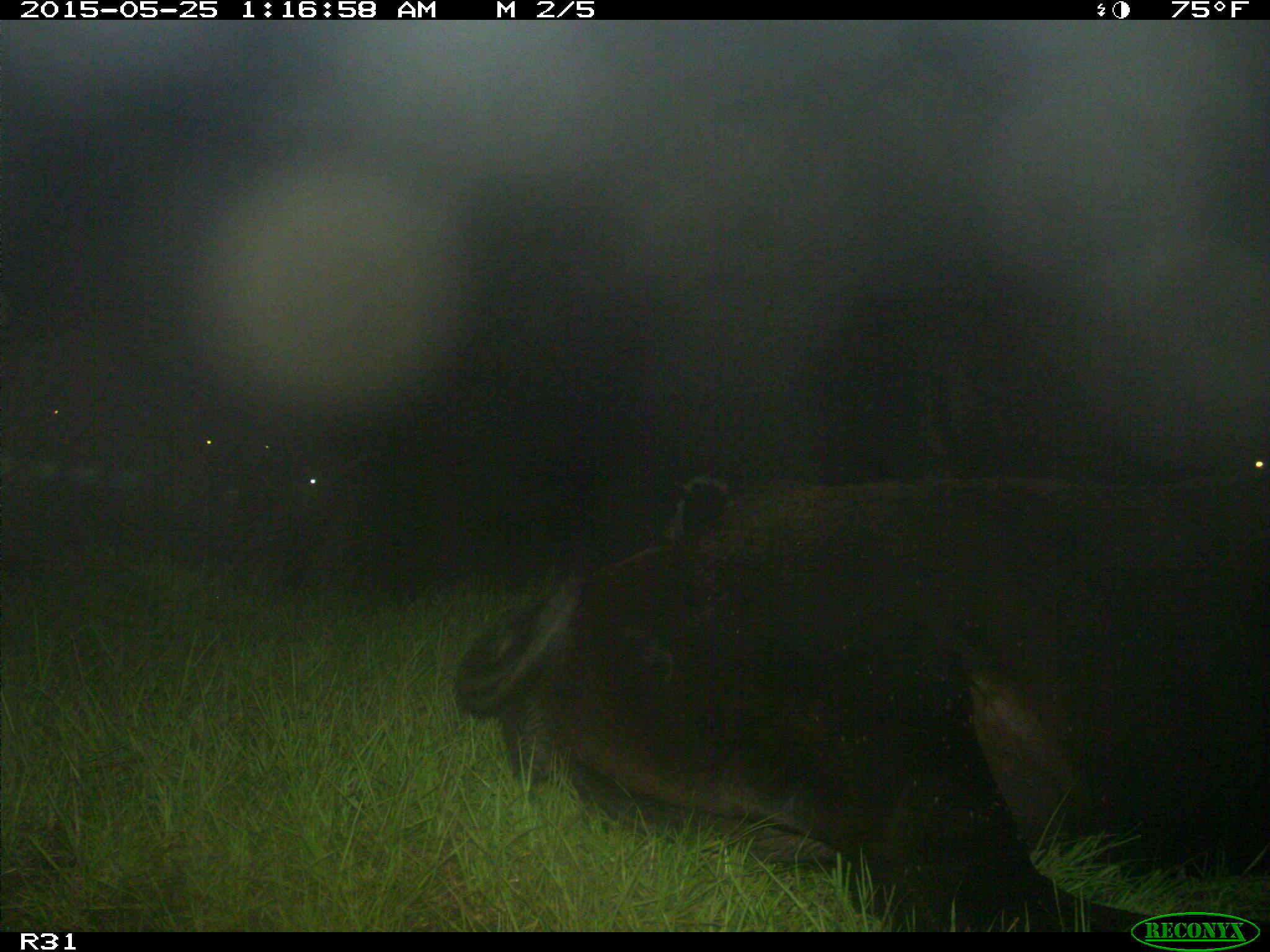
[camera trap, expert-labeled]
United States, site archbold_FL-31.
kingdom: Animalia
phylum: Chordata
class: Mammalia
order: Artiodactyla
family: Bovidae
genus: Bos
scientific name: Bos taurus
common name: domestic cow